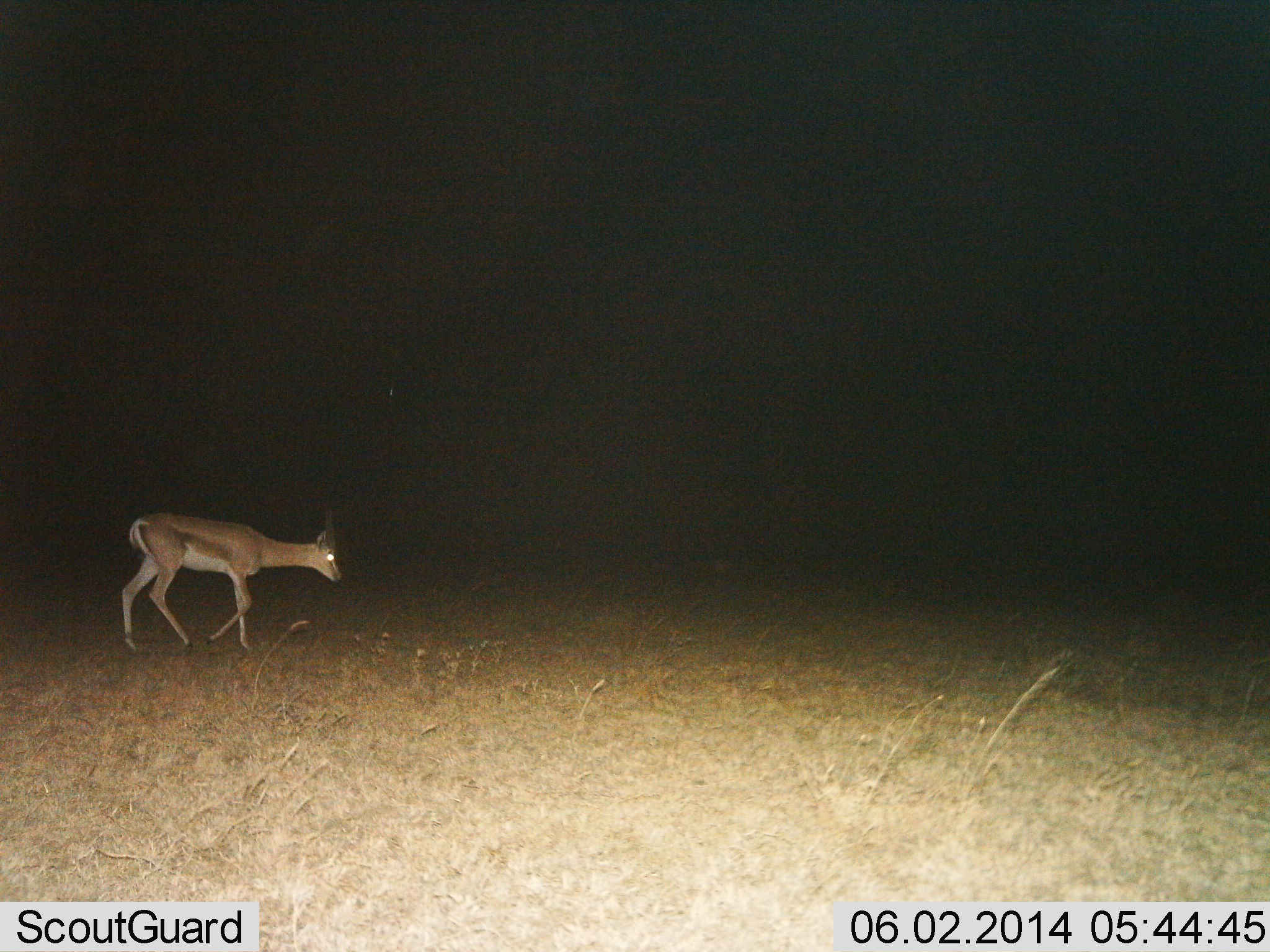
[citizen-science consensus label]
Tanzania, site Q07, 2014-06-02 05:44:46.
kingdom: Animalia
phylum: Chordata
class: Mammalia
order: Artiodactyla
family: Bovidae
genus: Nanger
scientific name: Nanger granti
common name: grant's gazelle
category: gazellegrants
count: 1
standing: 10%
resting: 0%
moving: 90%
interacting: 0%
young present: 0%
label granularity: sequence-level